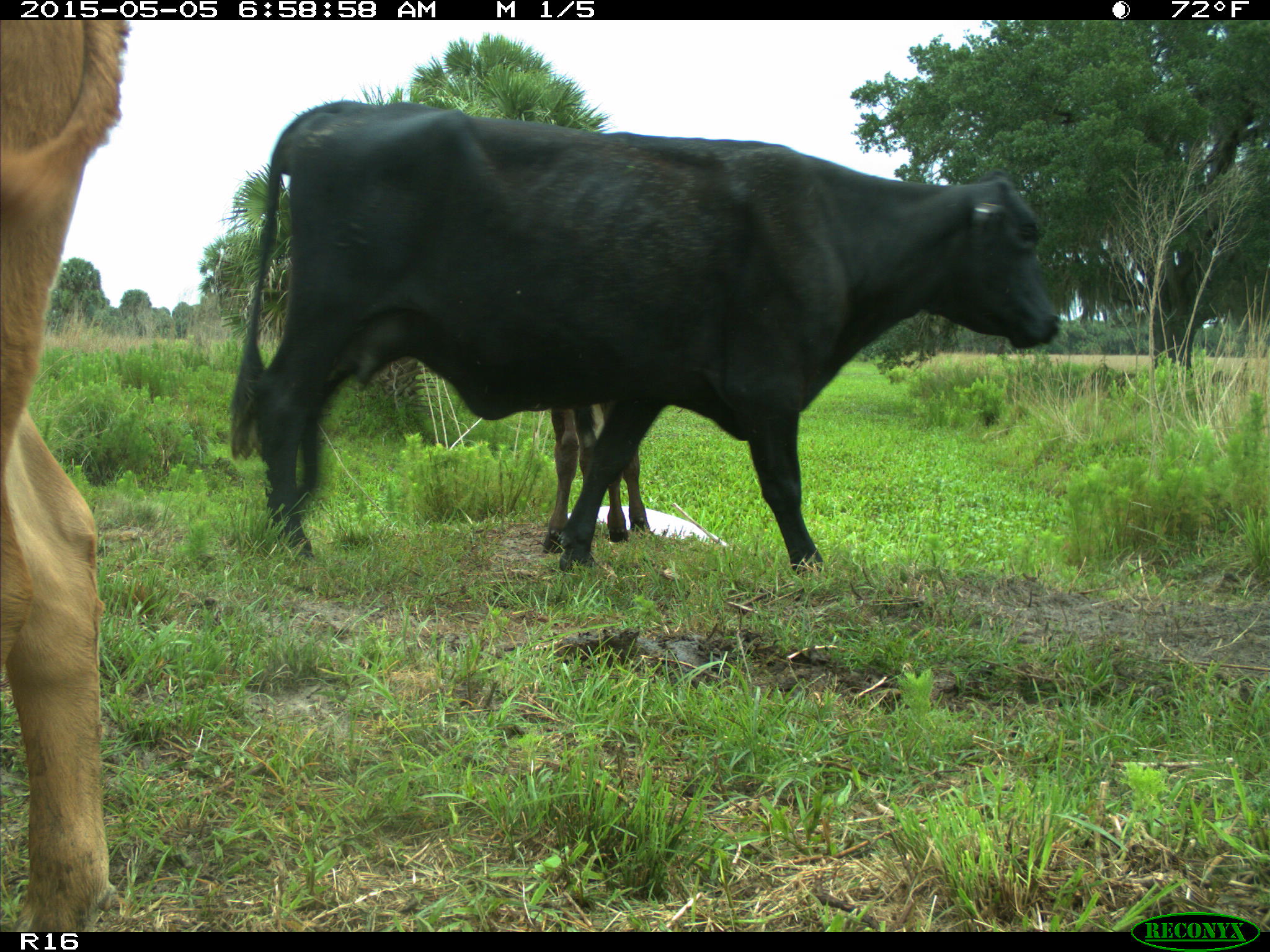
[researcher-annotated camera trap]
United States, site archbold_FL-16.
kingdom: Animalia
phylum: Chordata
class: Mammalia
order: Artiodactyla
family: Bovidae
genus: Bos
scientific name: Bos taurus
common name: domestic cow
Bos taurus (domestic cow).